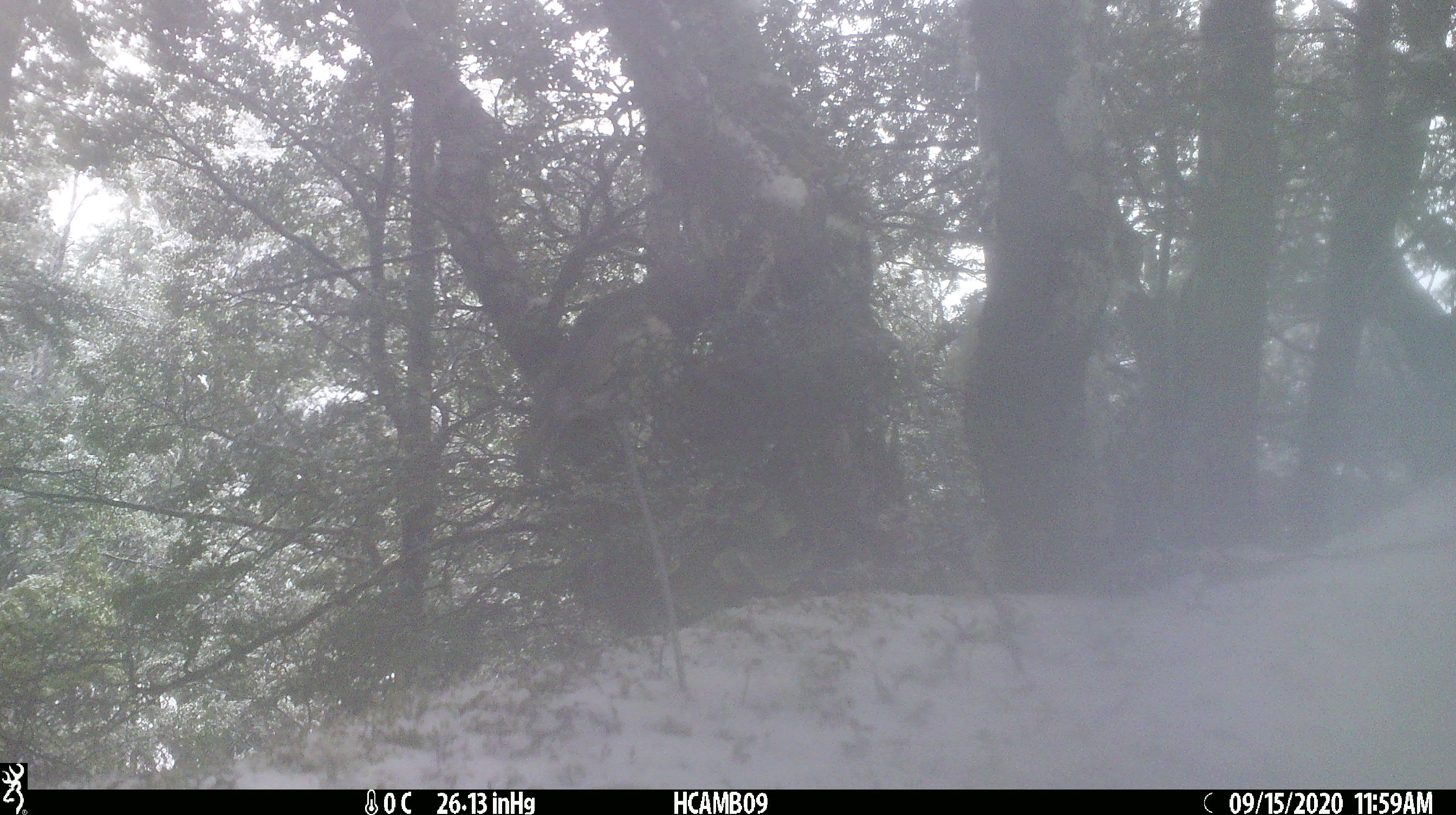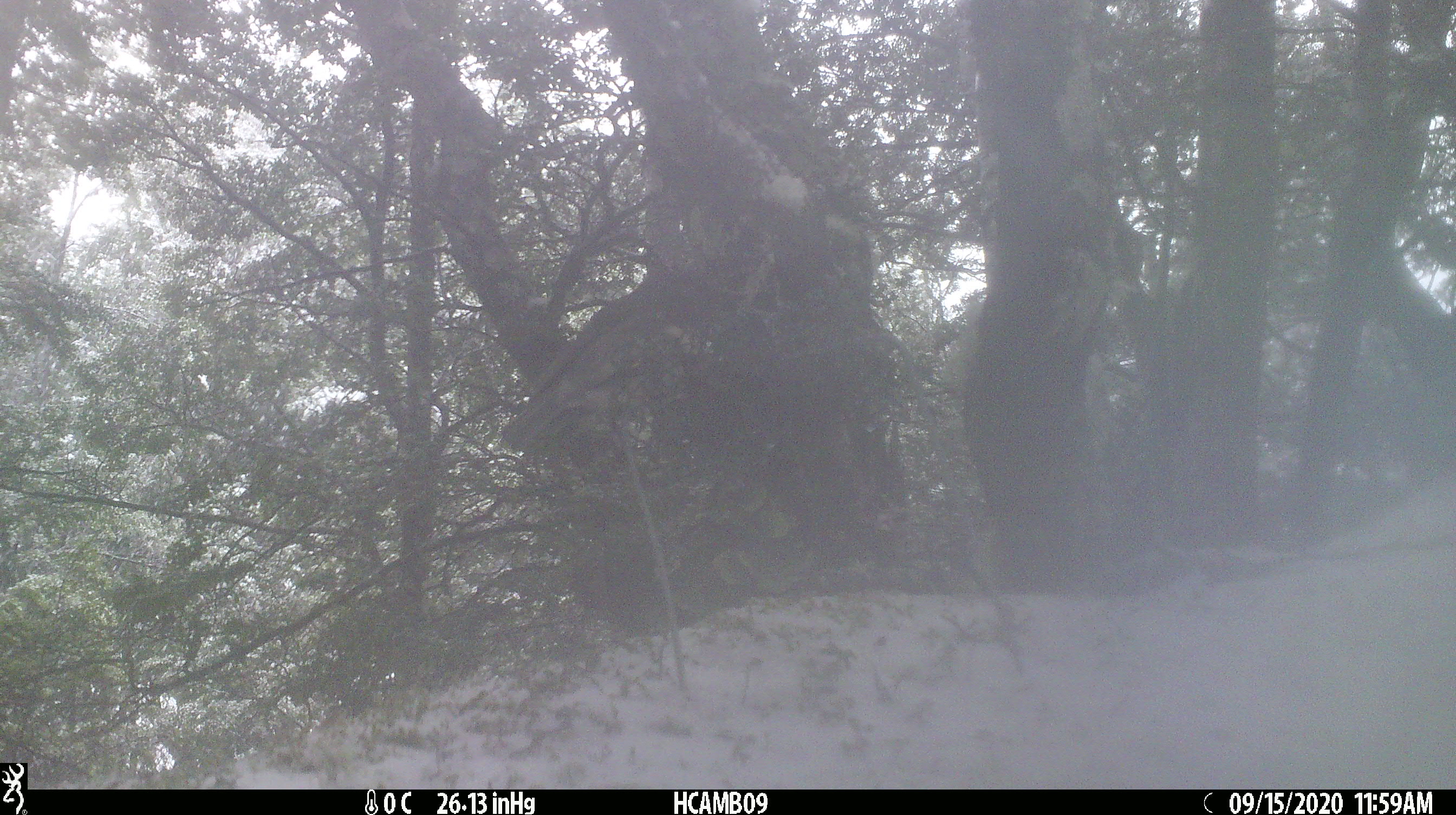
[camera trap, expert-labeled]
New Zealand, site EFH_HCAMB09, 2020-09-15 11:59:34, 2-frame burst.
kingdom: Animalia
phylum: Chordata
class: Aves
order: Passeriformes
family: Petroicidae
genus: Petroica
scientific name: Petroica australis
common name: new zealand robin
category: robin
Robin (new zealand robin) (Petroica australis).